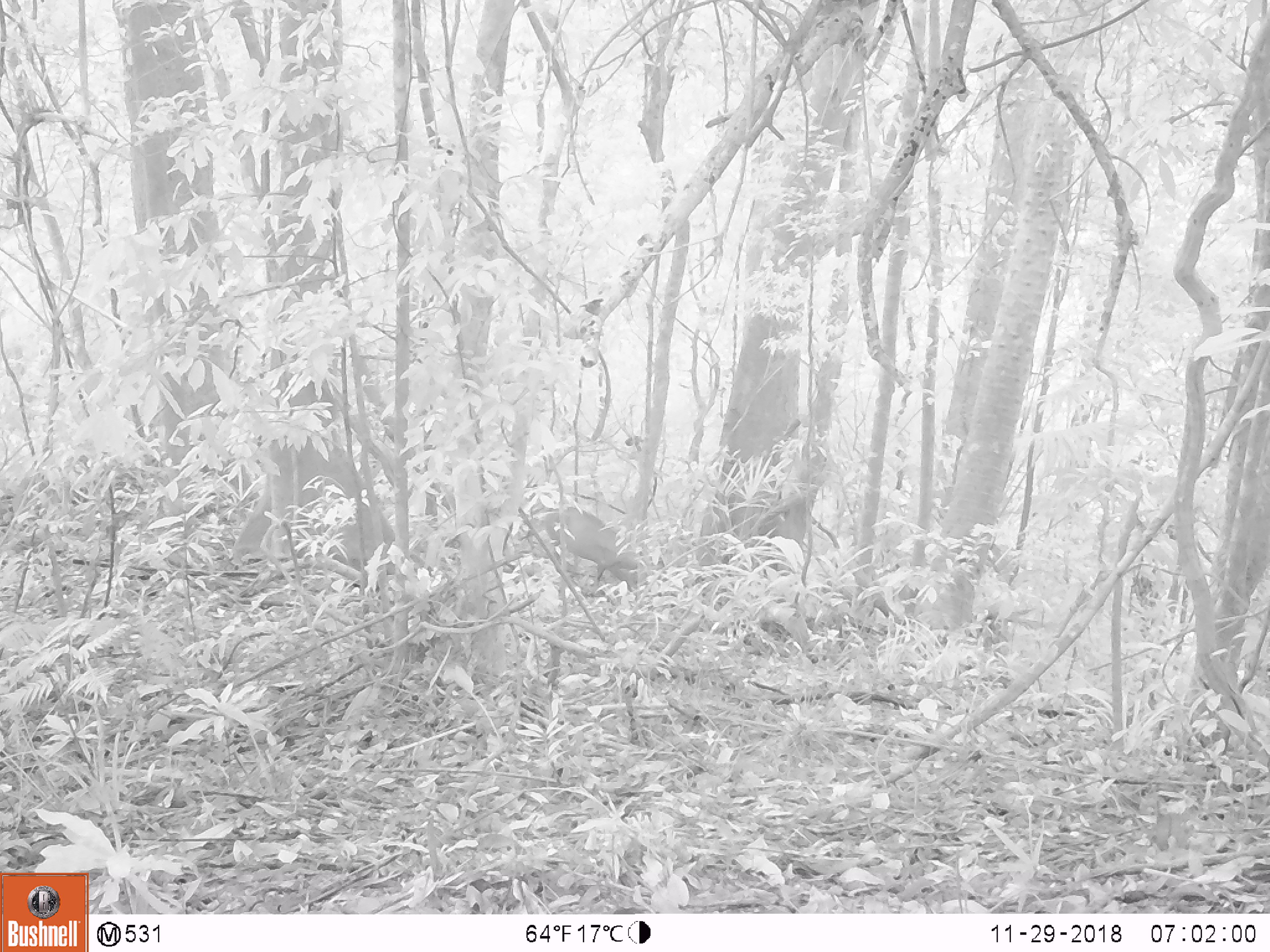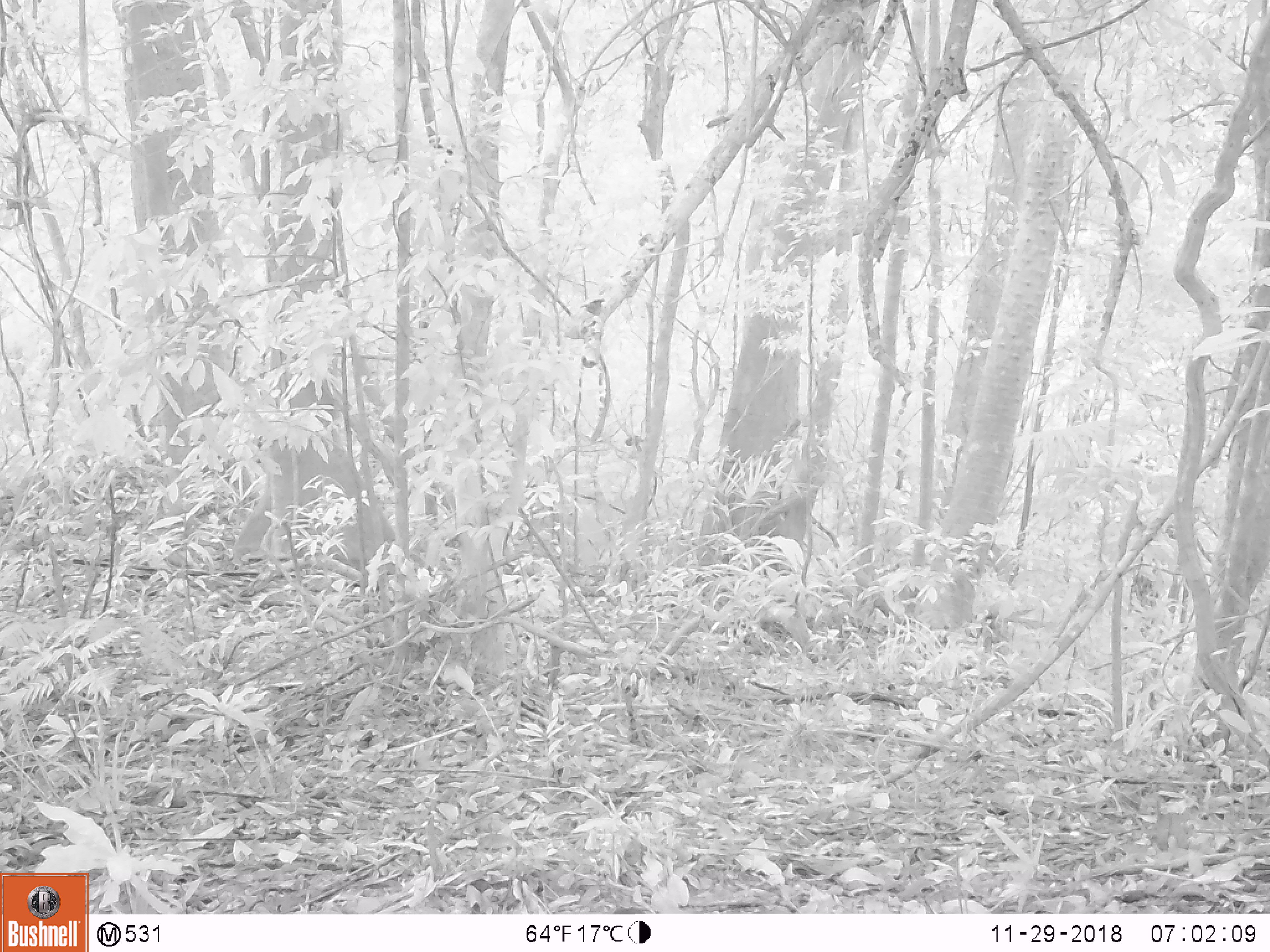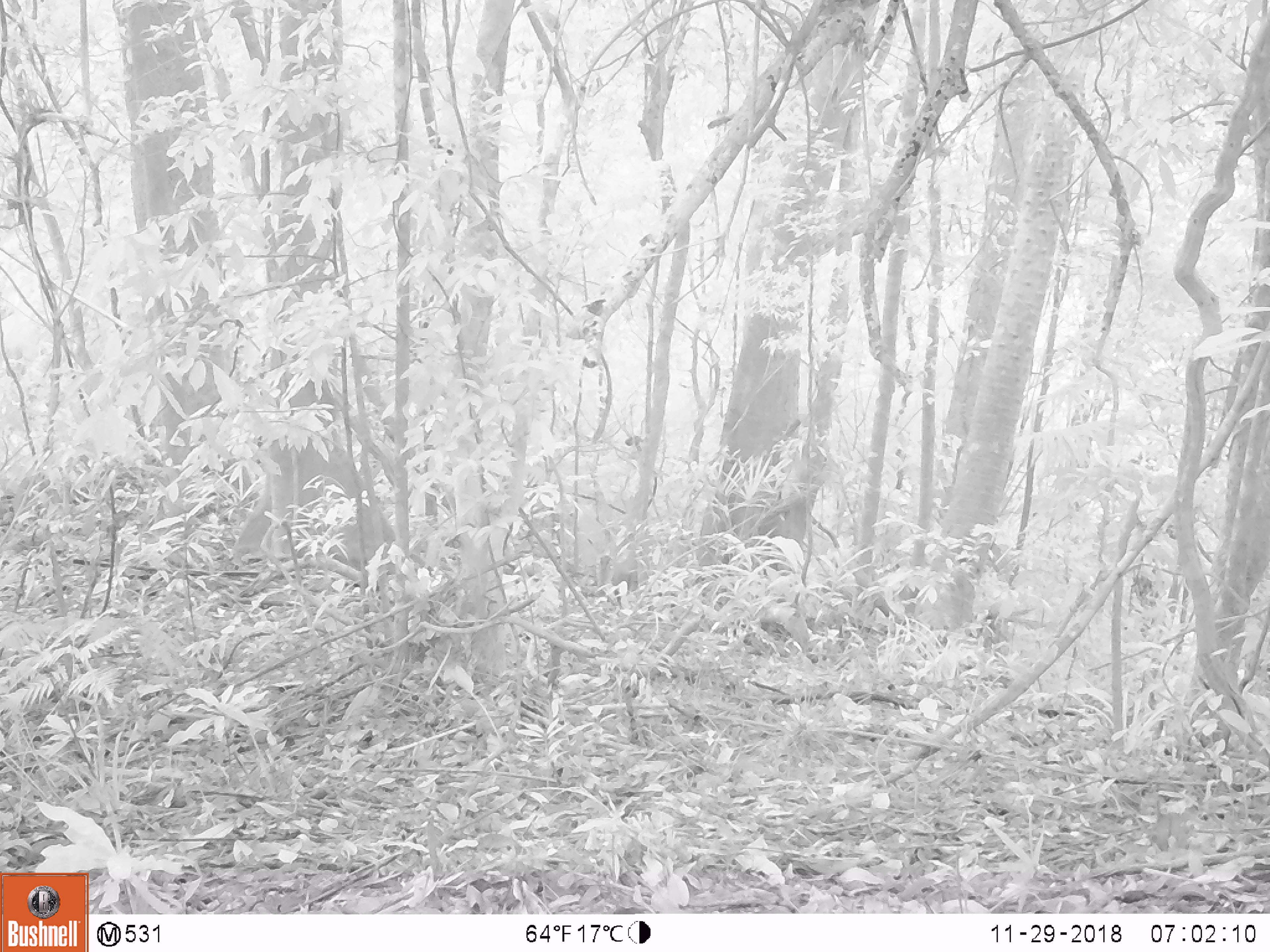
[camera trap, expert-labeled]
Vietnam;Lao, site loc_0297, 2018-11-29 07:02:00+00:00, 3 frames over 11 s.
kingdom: Animalia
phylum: Chordata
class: Mammalia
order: Artiodactyla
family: Cervidae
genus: Muntiacus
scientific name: Muntiacus vuquangensis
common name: large-antlered muntjac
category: large antlered muntjac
Large antlered muntjac (large-antlered muntjac) (Muntiacus vuquangensis). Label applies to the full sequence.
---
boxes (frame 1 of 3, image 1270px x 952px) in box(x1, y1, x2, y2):
large antlered muntjac: box(543, 506, 637, 592)